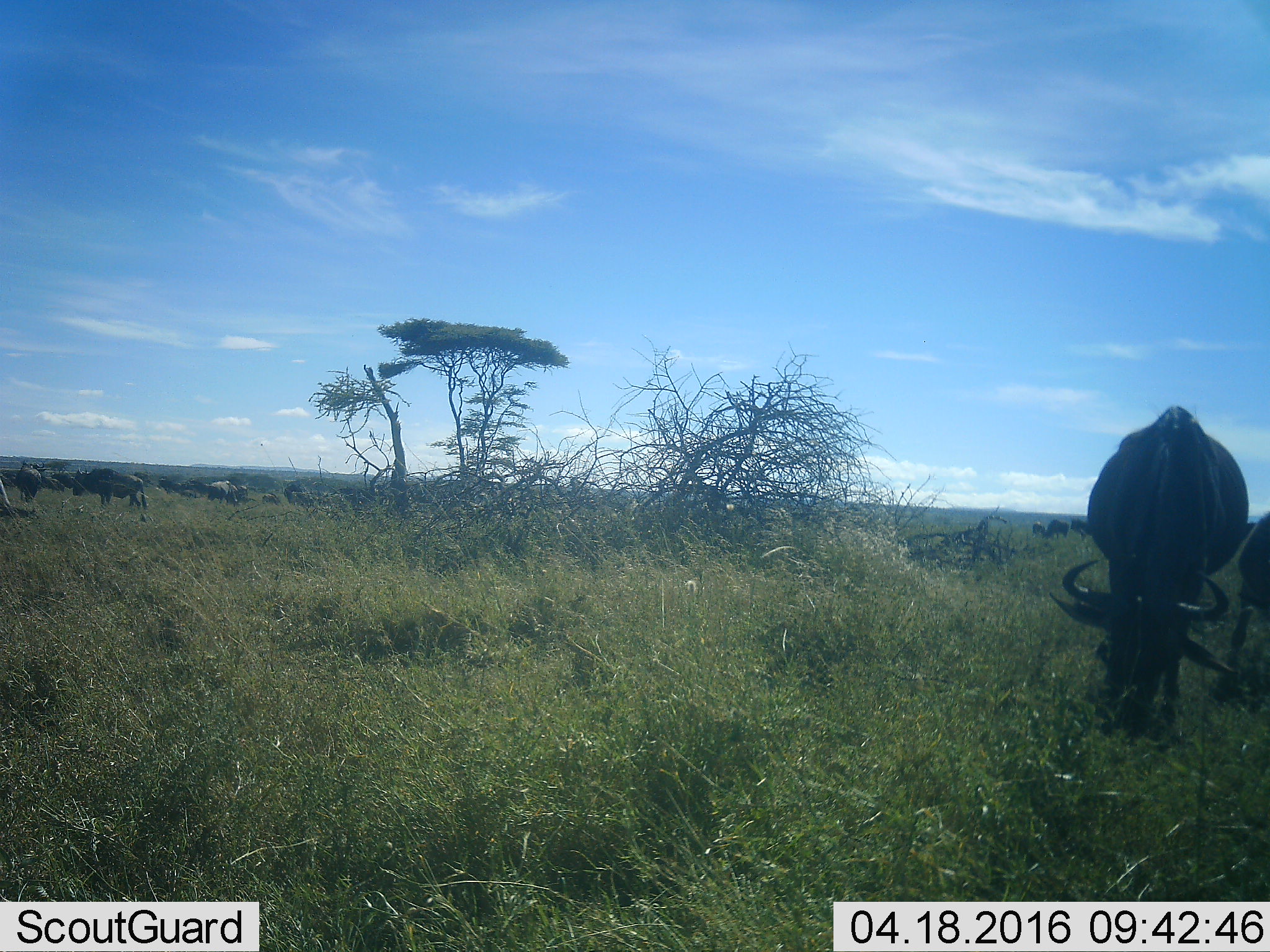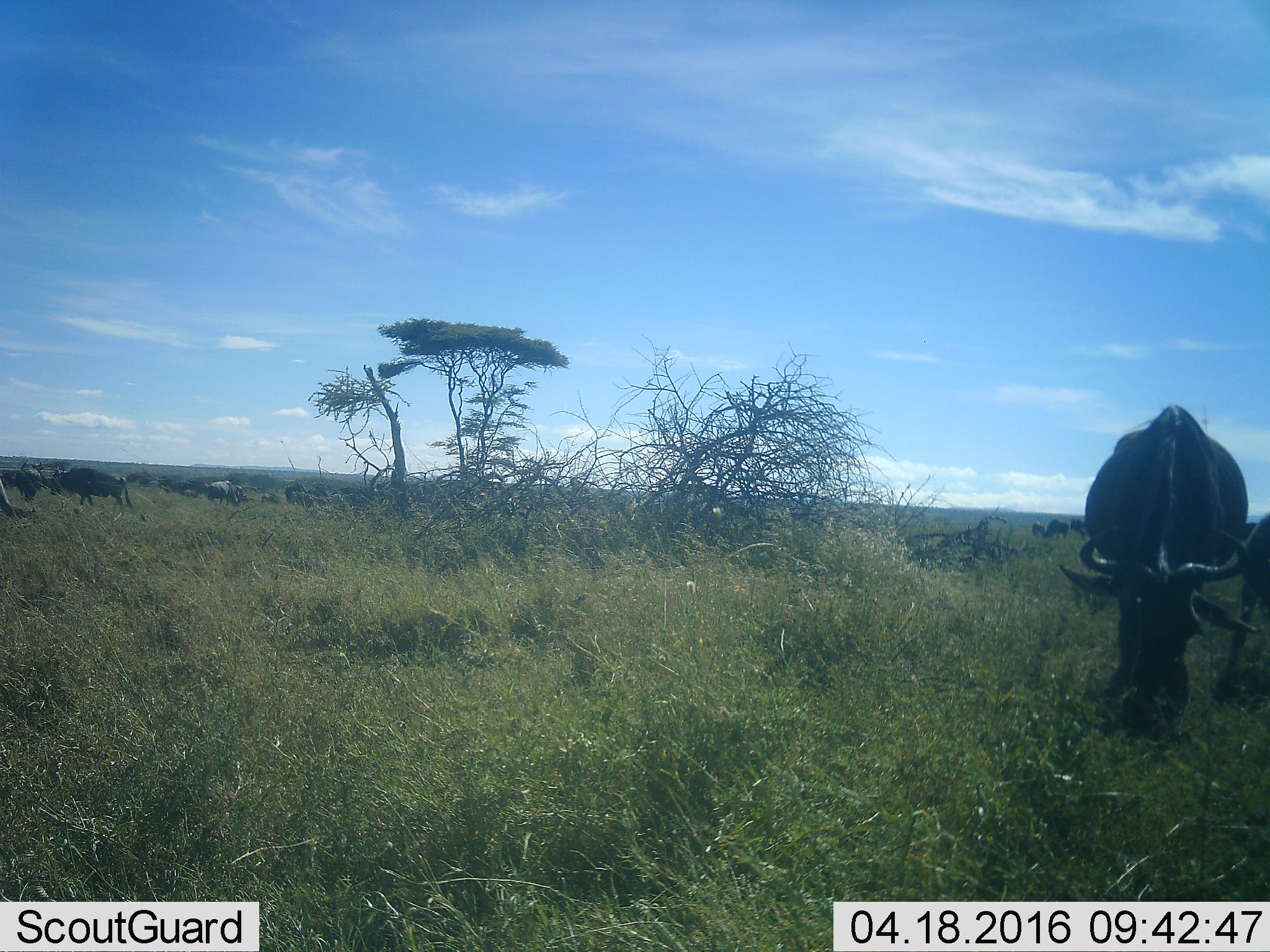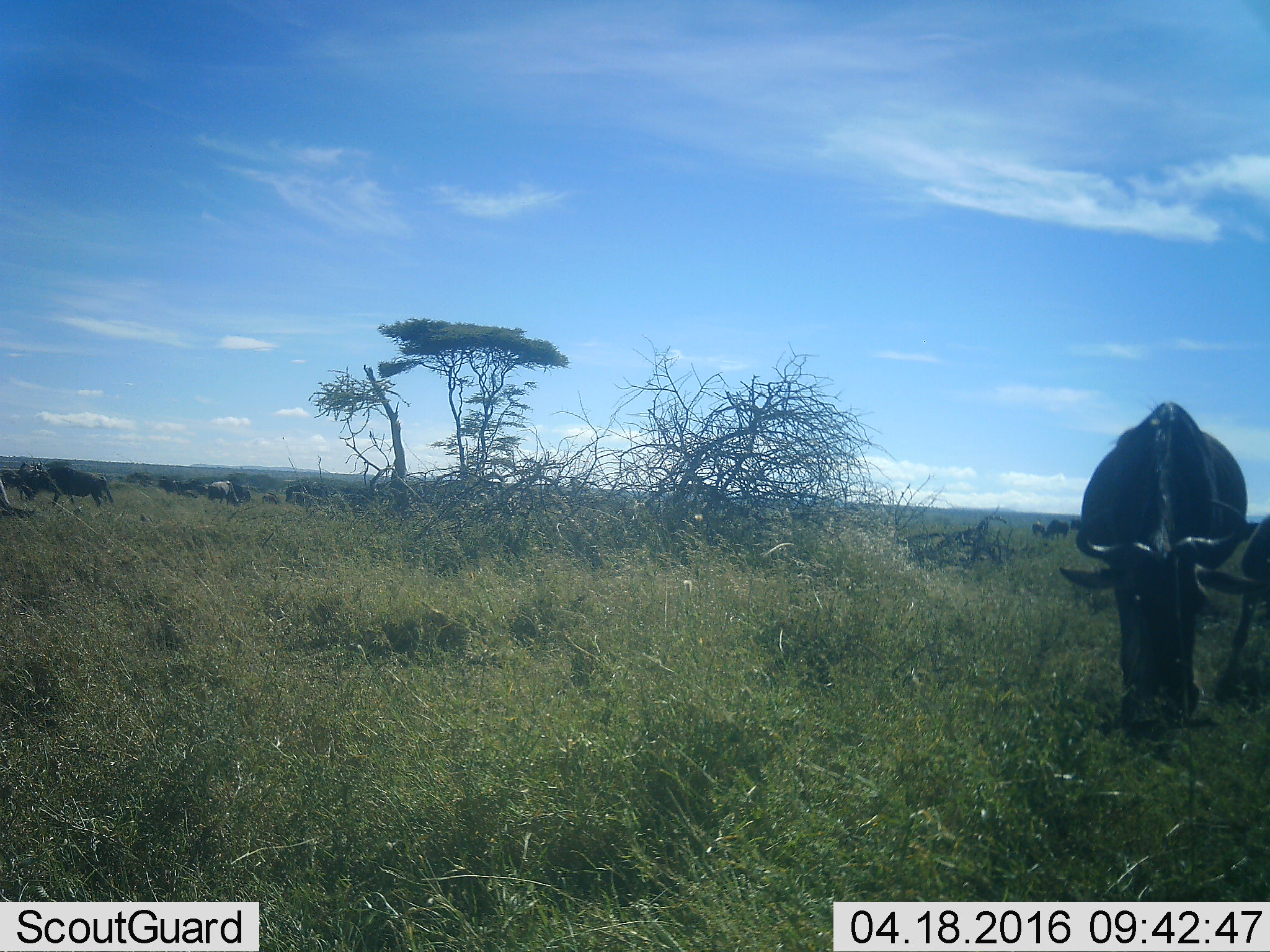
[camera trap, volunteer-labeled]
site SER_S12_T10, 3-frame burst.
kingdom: Animalia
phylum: Chordata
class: Mammalia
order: Artiodactyla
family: Bovidae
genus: Connochaetes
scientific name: Connochaetes taurinus taurinus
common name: blue wildebeest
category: wildebeestblue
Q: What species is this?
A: Wildebeestblue (blue wildebeest) (Connochaetes taurinus taurinus).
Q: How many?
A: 11-50.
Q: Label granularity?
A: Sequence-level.